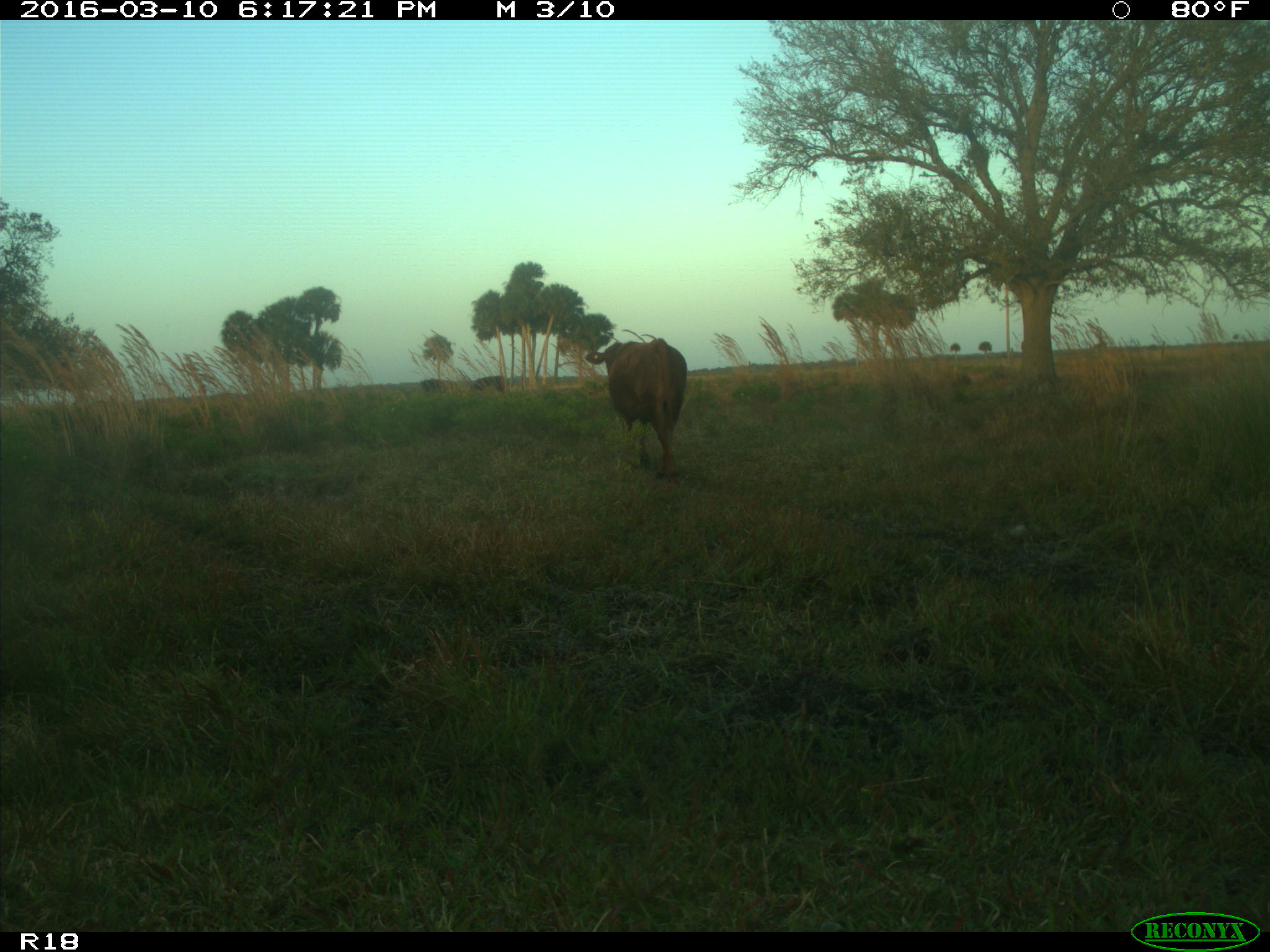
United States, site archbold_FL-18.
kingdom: Animalia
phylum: Chordata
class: Mammalia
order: Artiodactyla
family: Bovidae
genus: Bos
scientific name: Bos taurus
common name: domestic cow